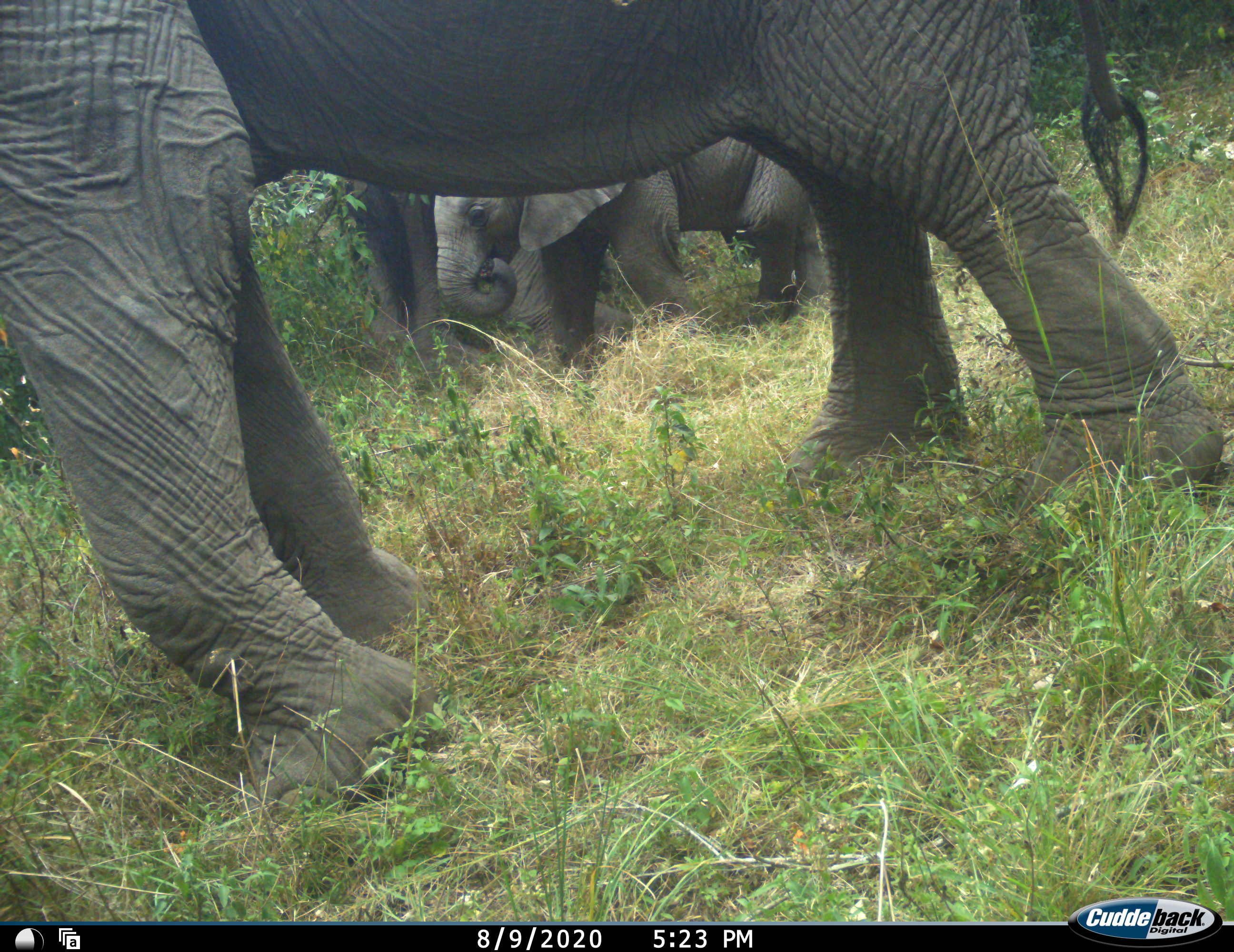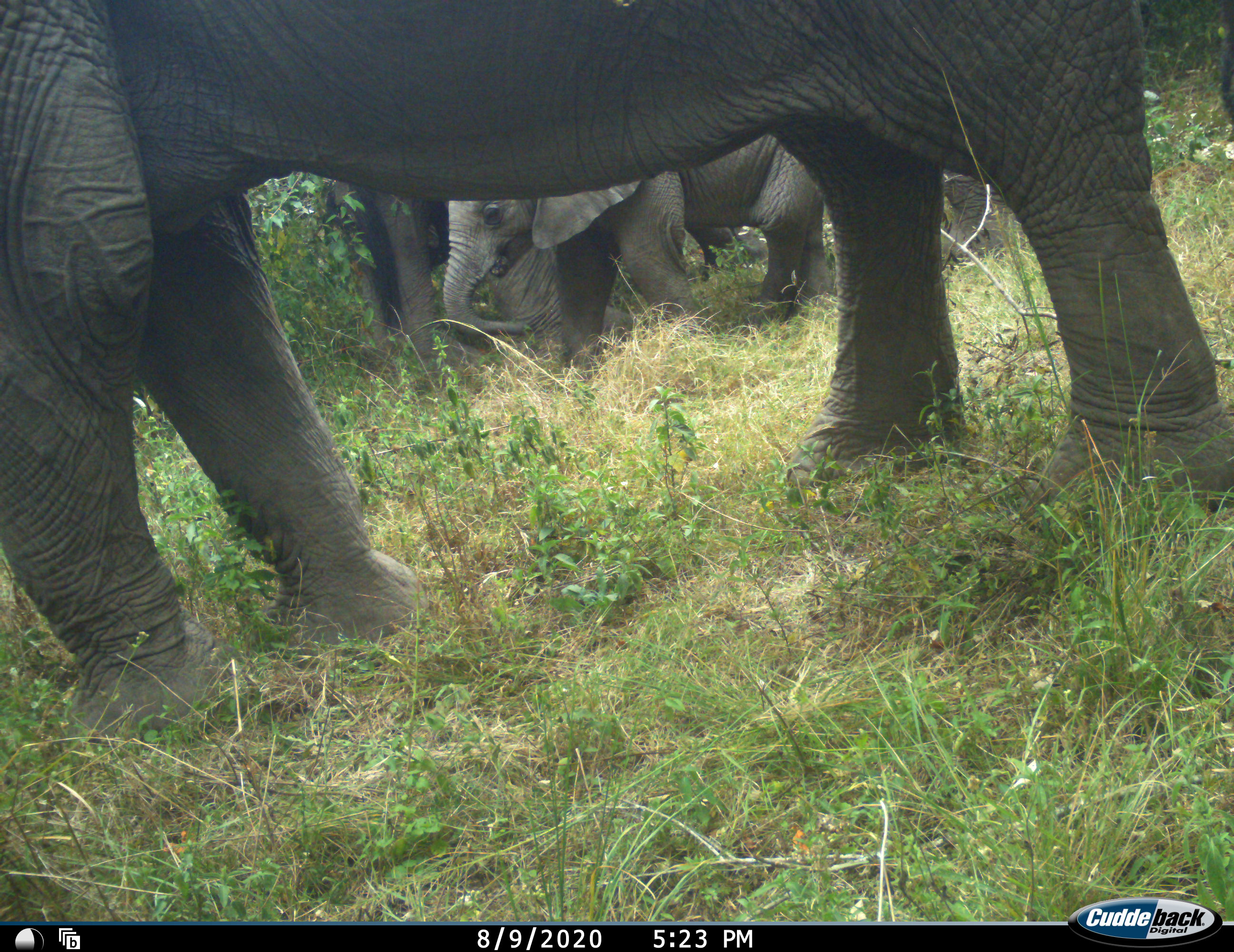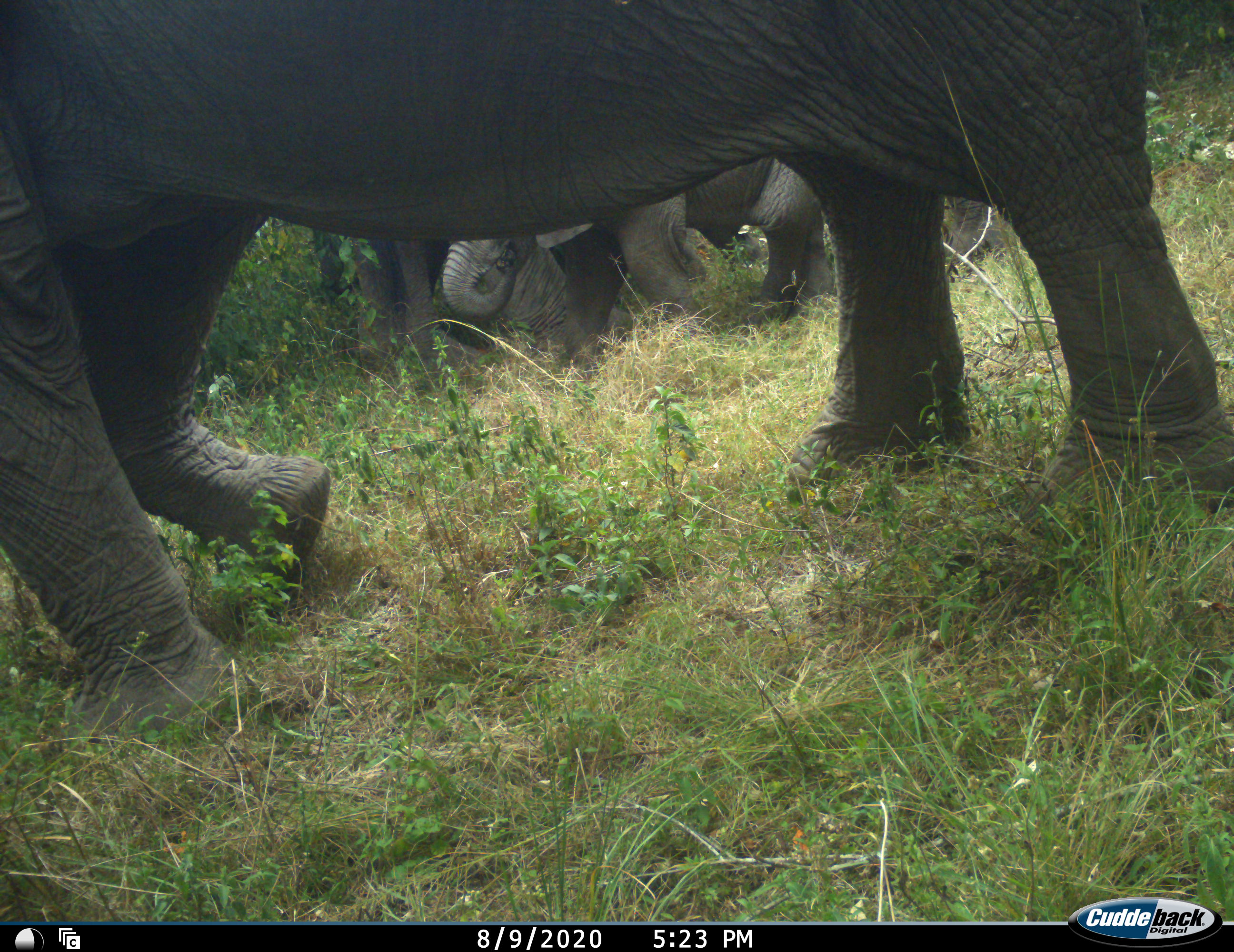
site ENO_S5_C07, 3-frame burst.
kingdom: Animalia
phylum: Chordata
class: Mammalia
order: Proboscidea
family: Elephantidae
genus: Loxodonta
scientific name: Loxodonta africana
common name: african bush elephant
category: elephant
Elephant (african bush elephant) (Loxodonta africana), count 3. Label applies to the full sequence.